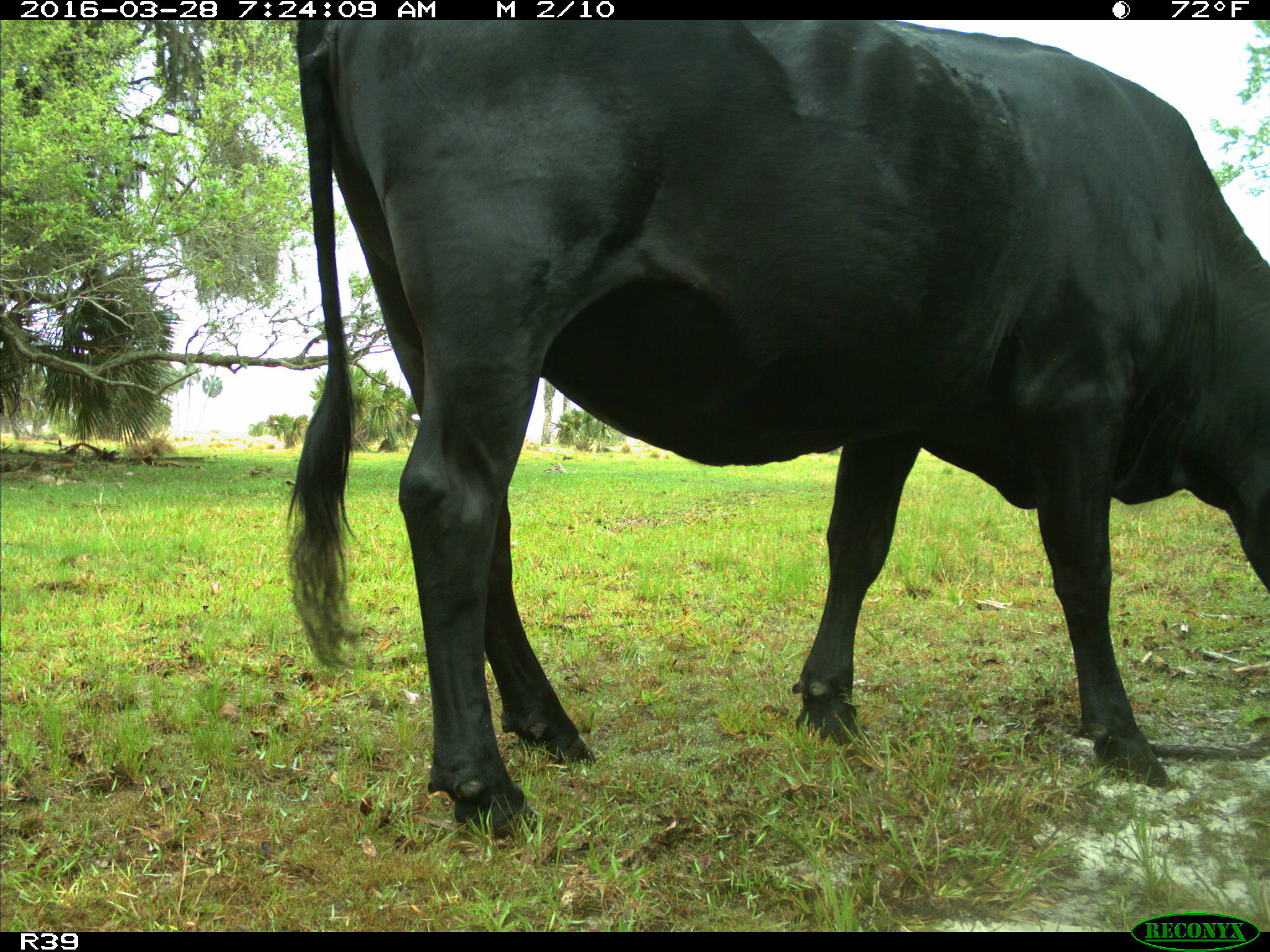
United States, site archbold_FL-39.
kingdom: Animalia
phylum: Chordata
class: Mammalia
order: Artiodactyla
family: Bovidae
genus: Bos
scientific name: Bos taurus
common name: domestic cow